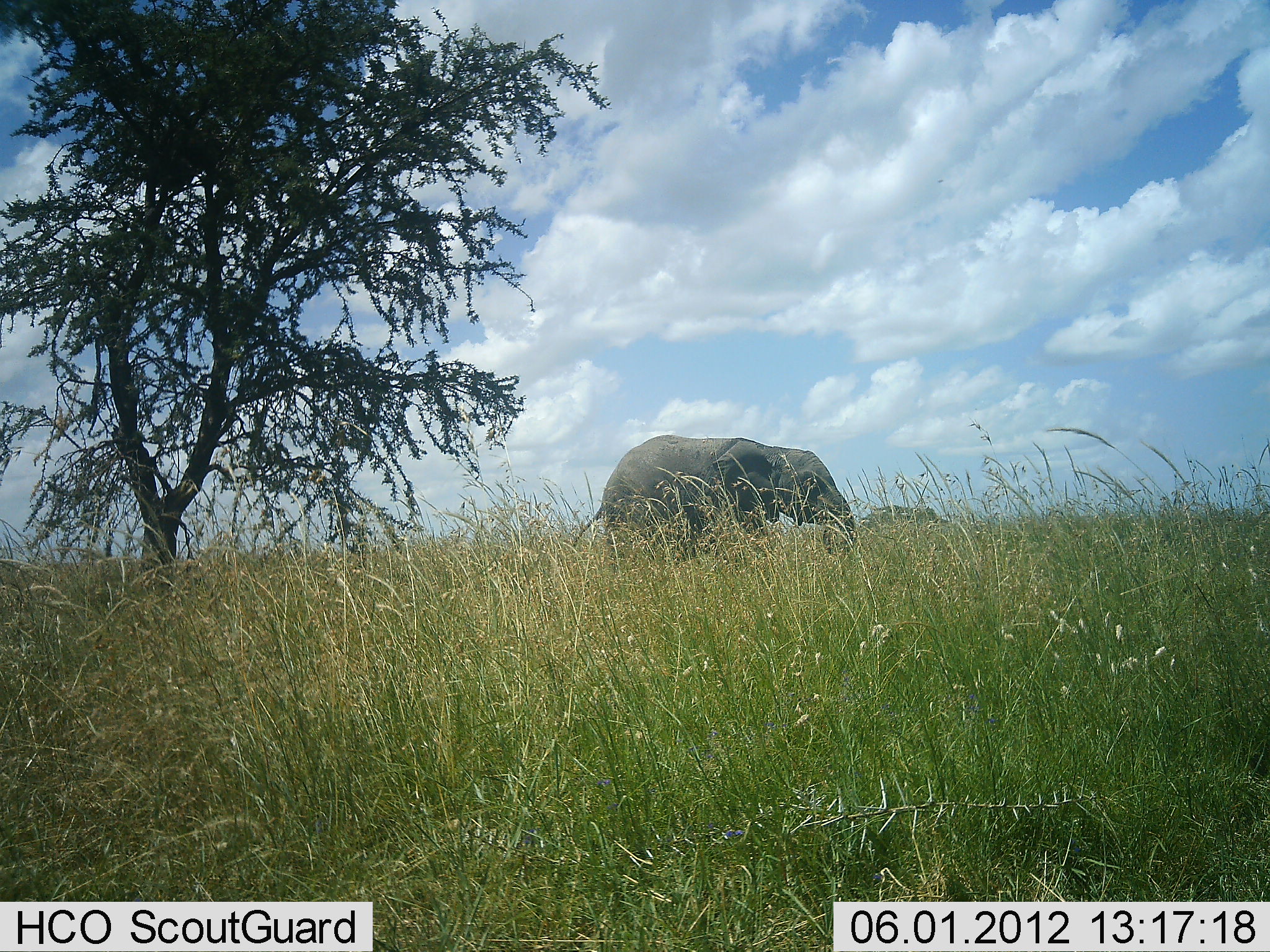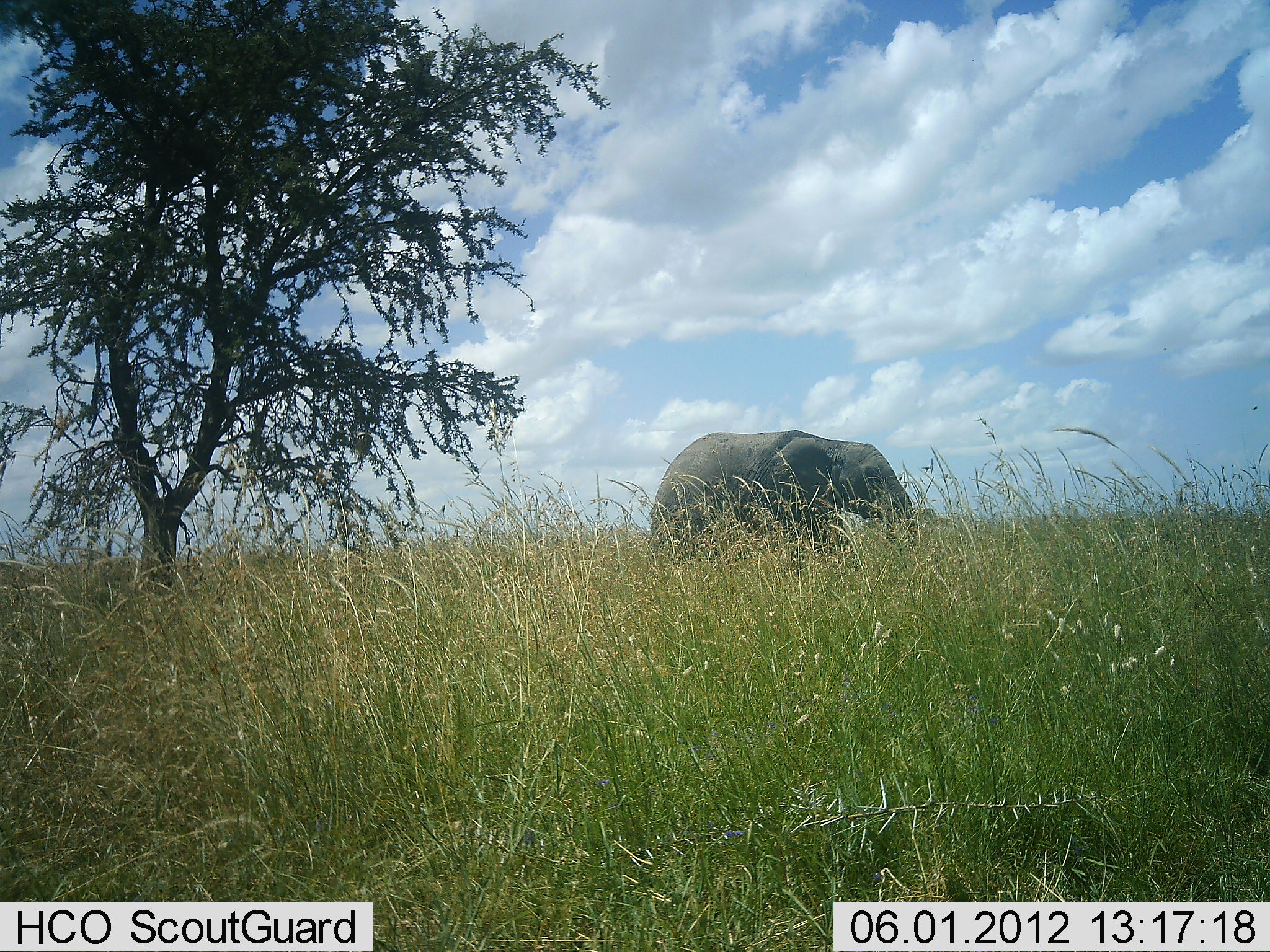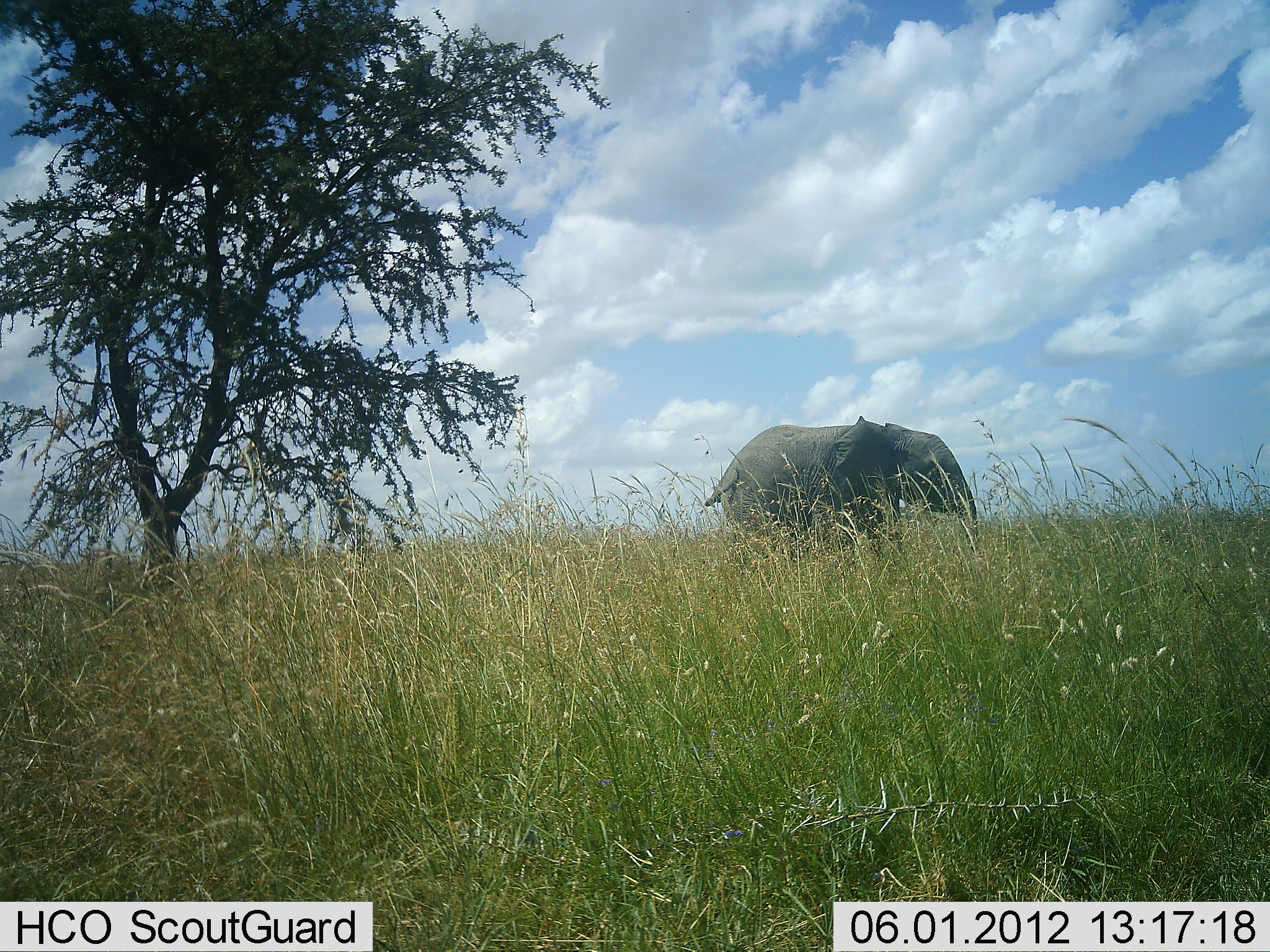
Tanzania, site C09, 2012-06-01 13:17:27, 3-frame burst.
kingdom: Animalia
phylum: Chordata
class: Mammalia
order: Proboscidea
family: Elephantidae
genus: Loxodonta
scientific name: Loxodonta africana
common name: african bush elephant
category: elephant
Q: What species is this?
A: Elephant (african bush elephant) (Loxodonta africana).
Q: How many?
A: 1.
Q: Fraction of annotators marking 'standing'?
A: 10%.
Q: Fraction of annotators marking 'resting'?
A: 0%.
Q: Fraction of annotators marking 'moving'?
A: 80%.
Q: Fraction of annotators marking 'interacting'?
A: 0%.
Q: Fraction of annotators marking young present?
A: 10%.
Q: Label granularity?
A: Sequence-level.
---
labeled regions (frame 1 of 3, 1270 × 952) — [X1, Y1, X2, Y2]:
animal: [570, 434, 858, 571]; [860, 504, 953, 530]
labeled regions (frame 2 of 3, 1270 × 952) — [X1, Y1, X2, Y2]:
animal: [650, 430, 915, 572]; [859, 504, 940, 536]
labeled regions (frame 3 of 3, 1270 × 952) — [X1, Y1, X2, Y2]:
animal: [700, 416, 979, 550]